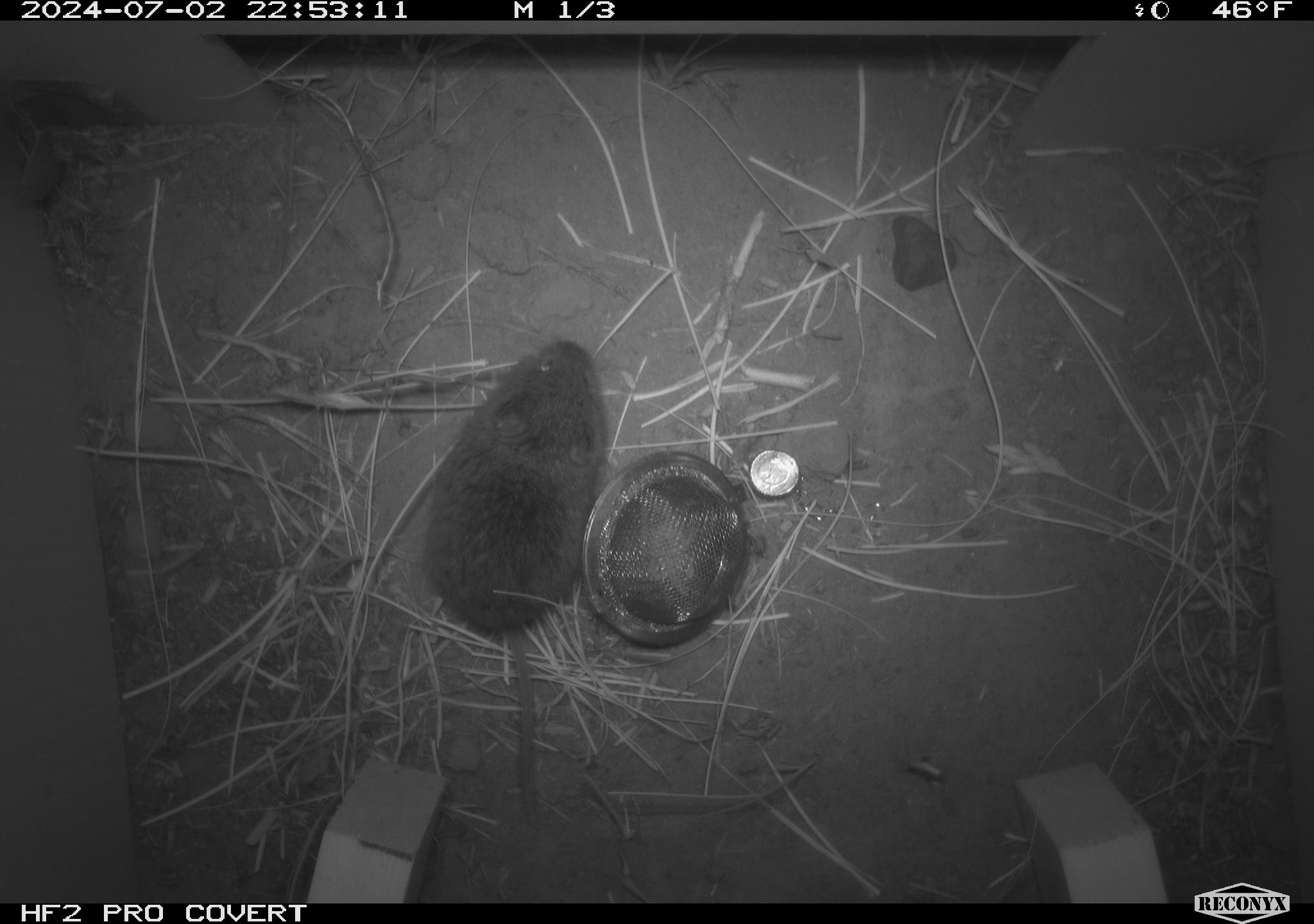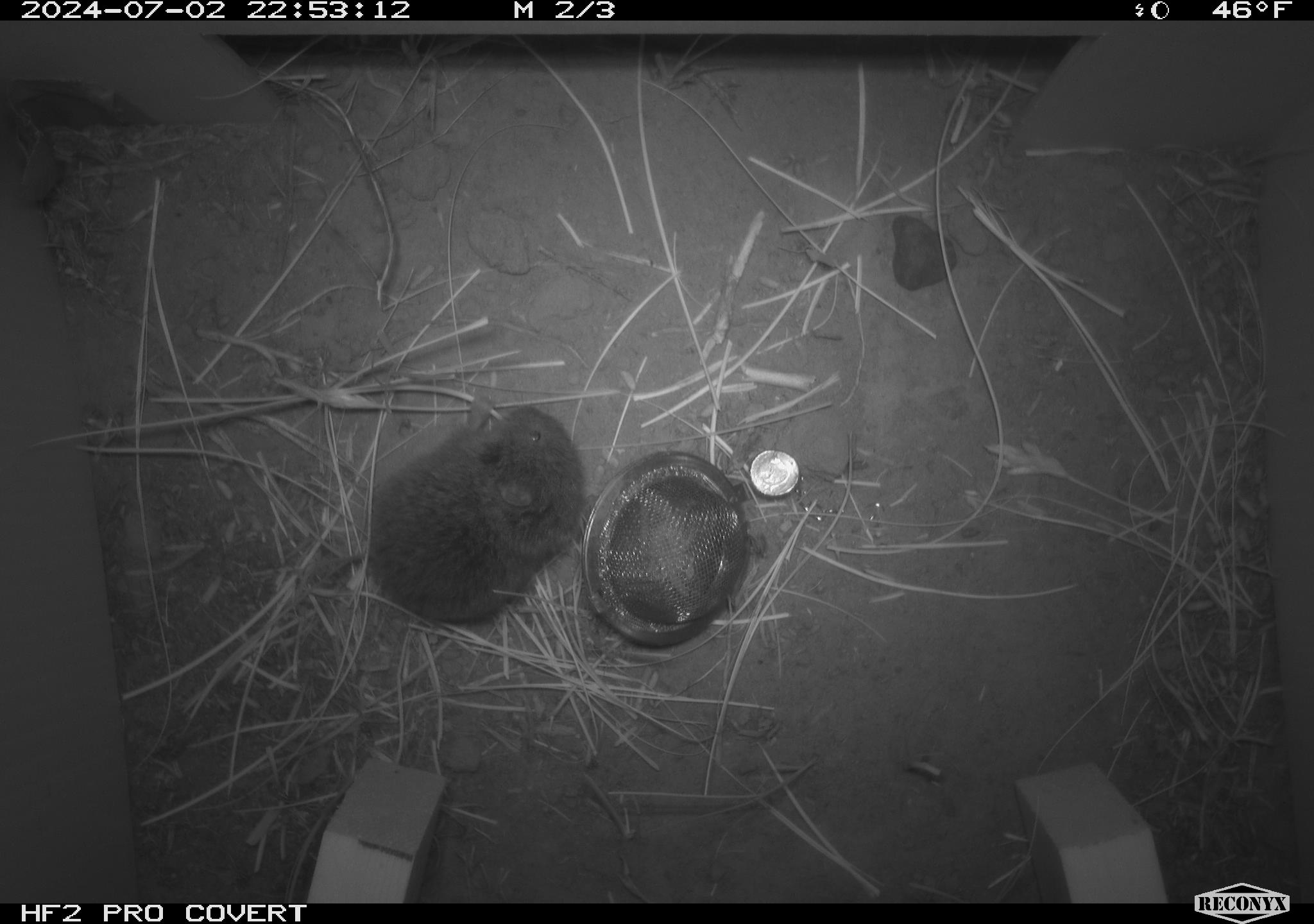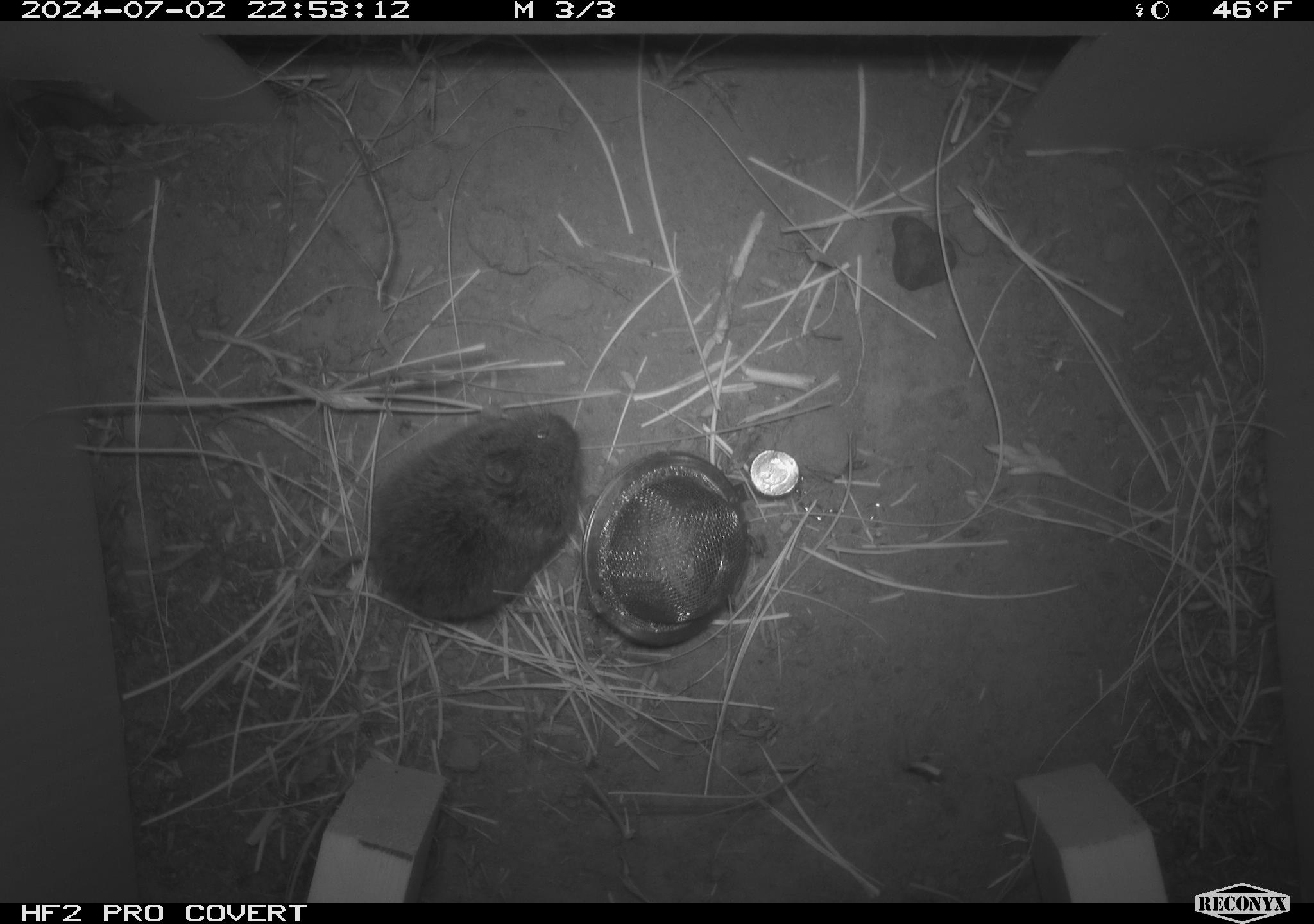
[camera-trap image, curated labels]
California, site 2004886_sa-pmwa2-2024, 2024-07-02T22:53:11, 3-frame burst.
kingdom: Animalia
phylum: Chordata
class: Mammalia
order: Rodentia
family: Cricetidae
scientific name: Arvicolinae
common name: voles, lemmings, and muskrats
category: arvicolinae subfamily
Arvicolinae subfamily (voles, lemmings, and muskrats) (Arvicolinae).